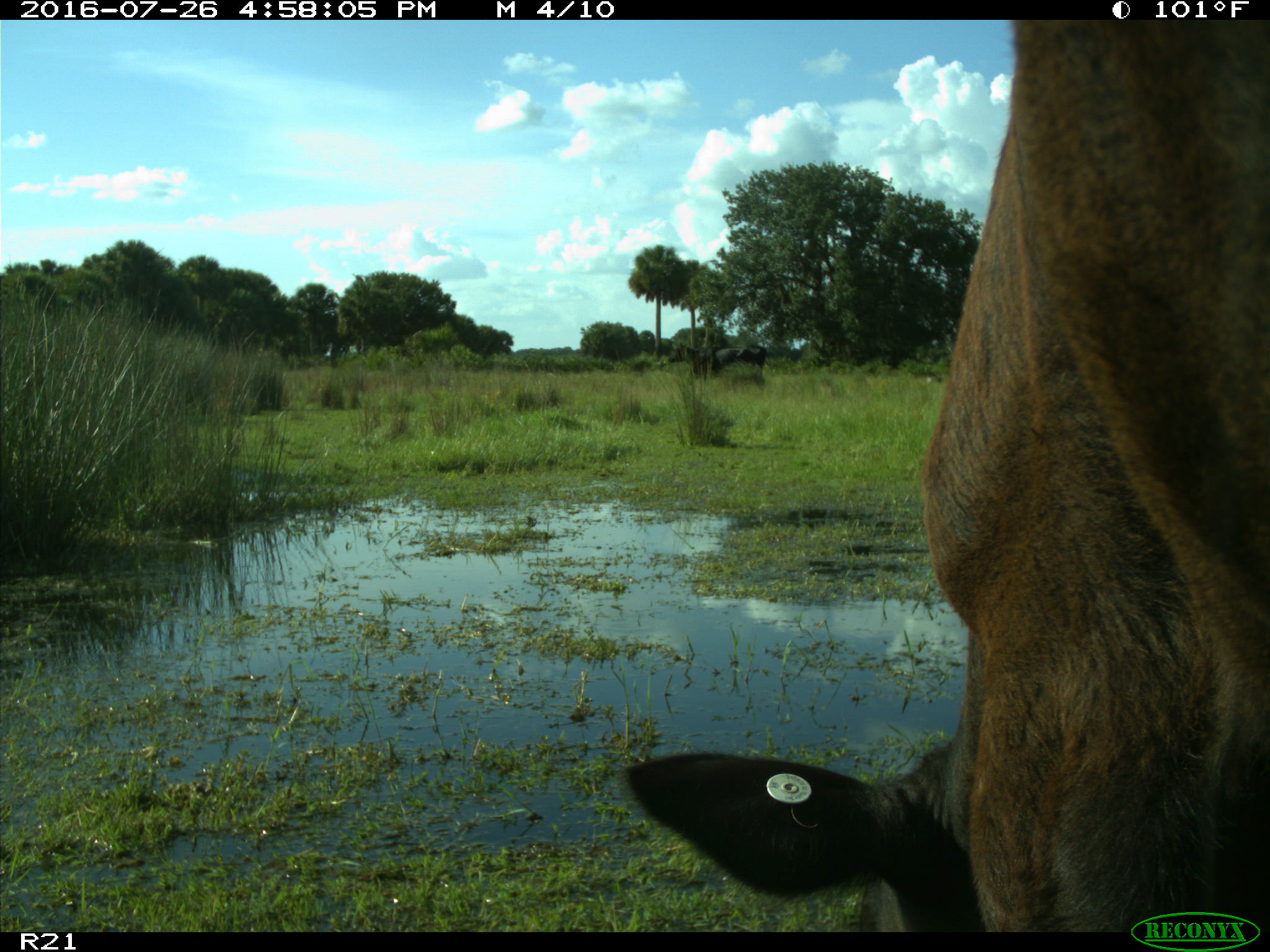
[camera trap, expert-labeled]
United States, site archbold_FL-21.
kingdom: Animalia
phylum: Chordata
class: Mammalia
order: Artiodactyla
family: Bovidae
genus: Bos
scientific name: Bos taurus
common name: domestic cow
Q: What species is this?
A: Bos taurus (domestic cow).